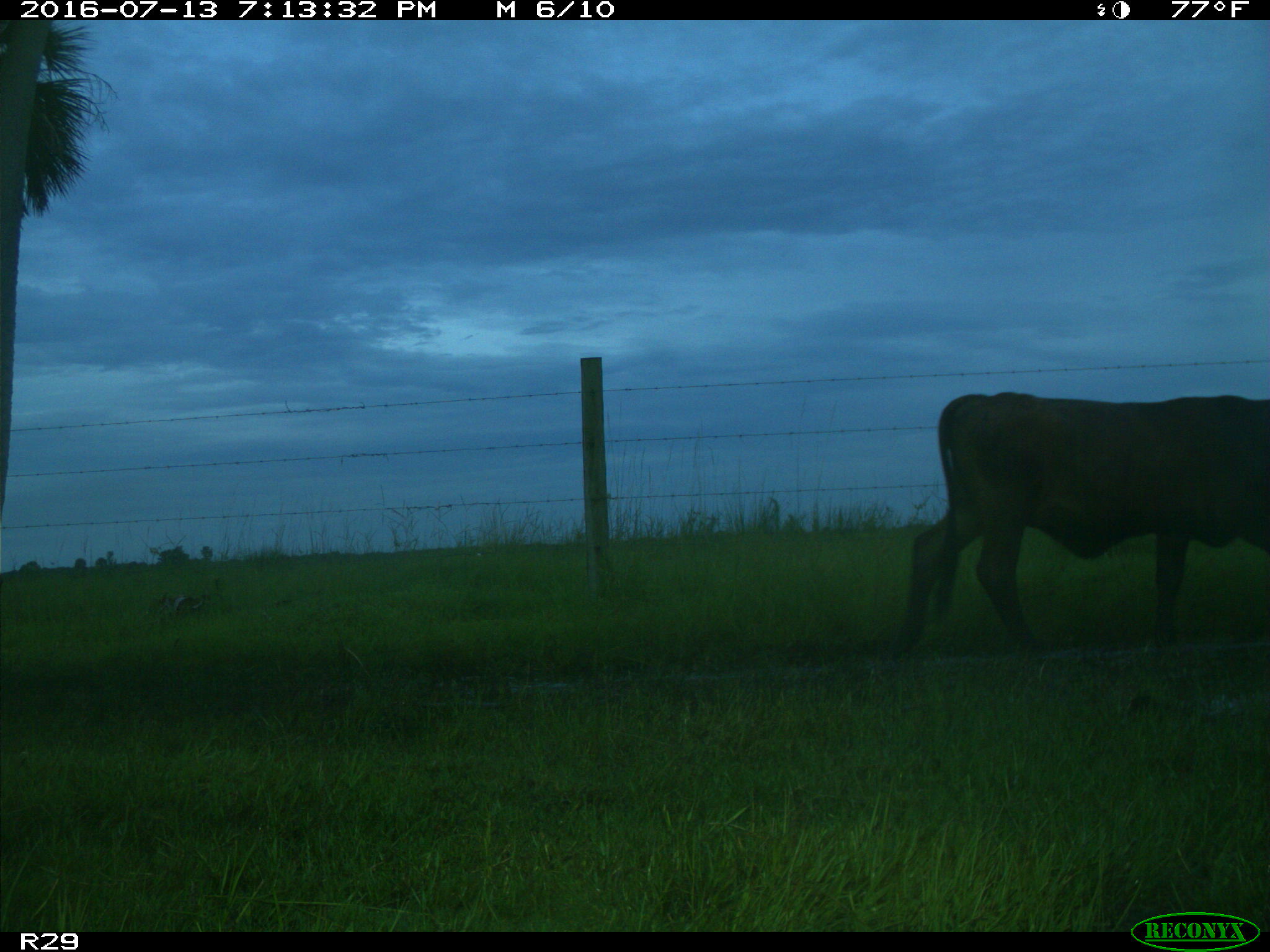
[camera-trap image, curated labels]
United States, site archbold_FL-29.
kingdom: Animalia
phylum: Chordata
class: Mammalia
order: Artiodactyla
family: Bovidae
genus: Bos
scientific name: Bos taurus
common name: domestic cow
Bos taurus (domestic cow).